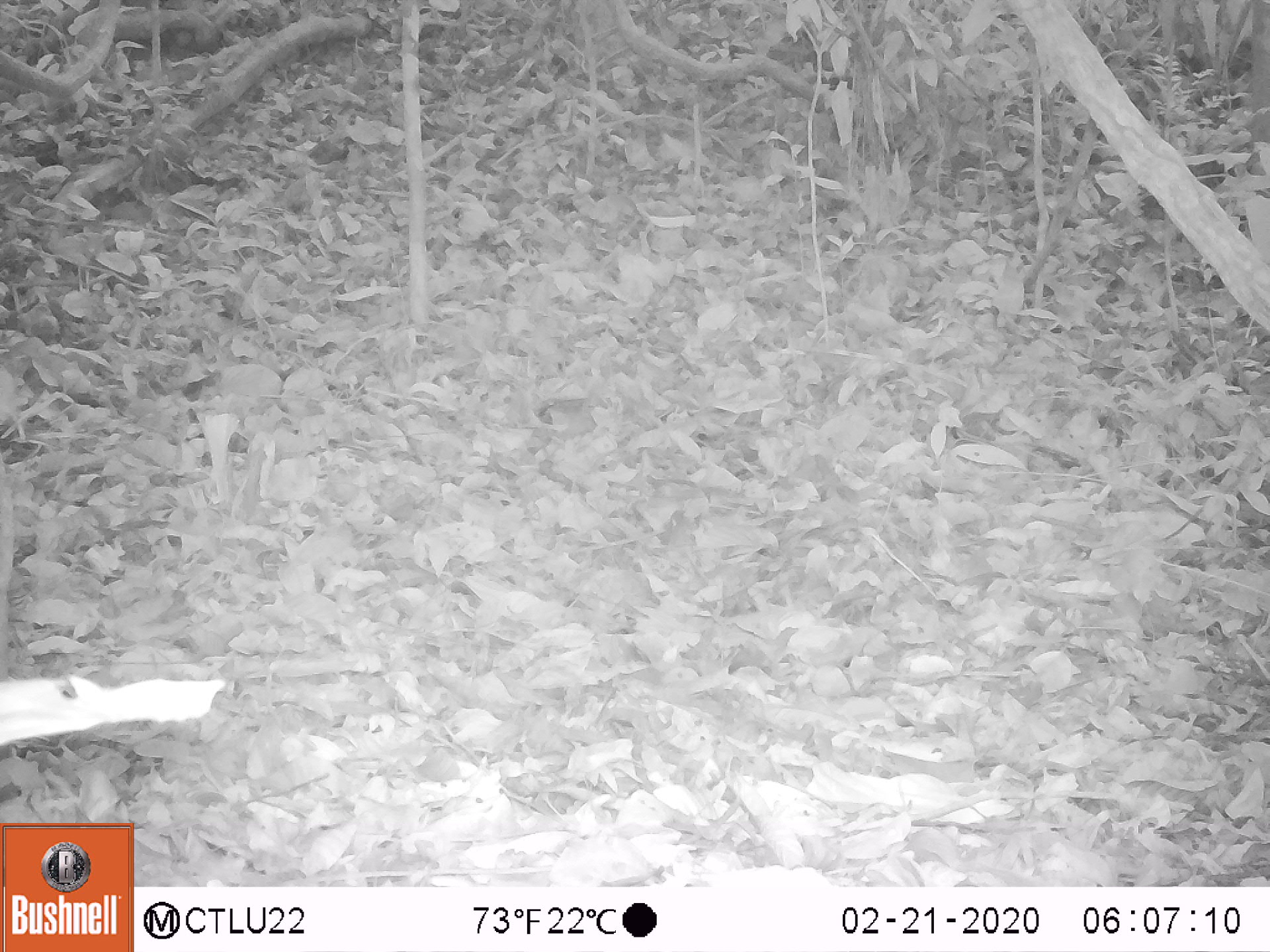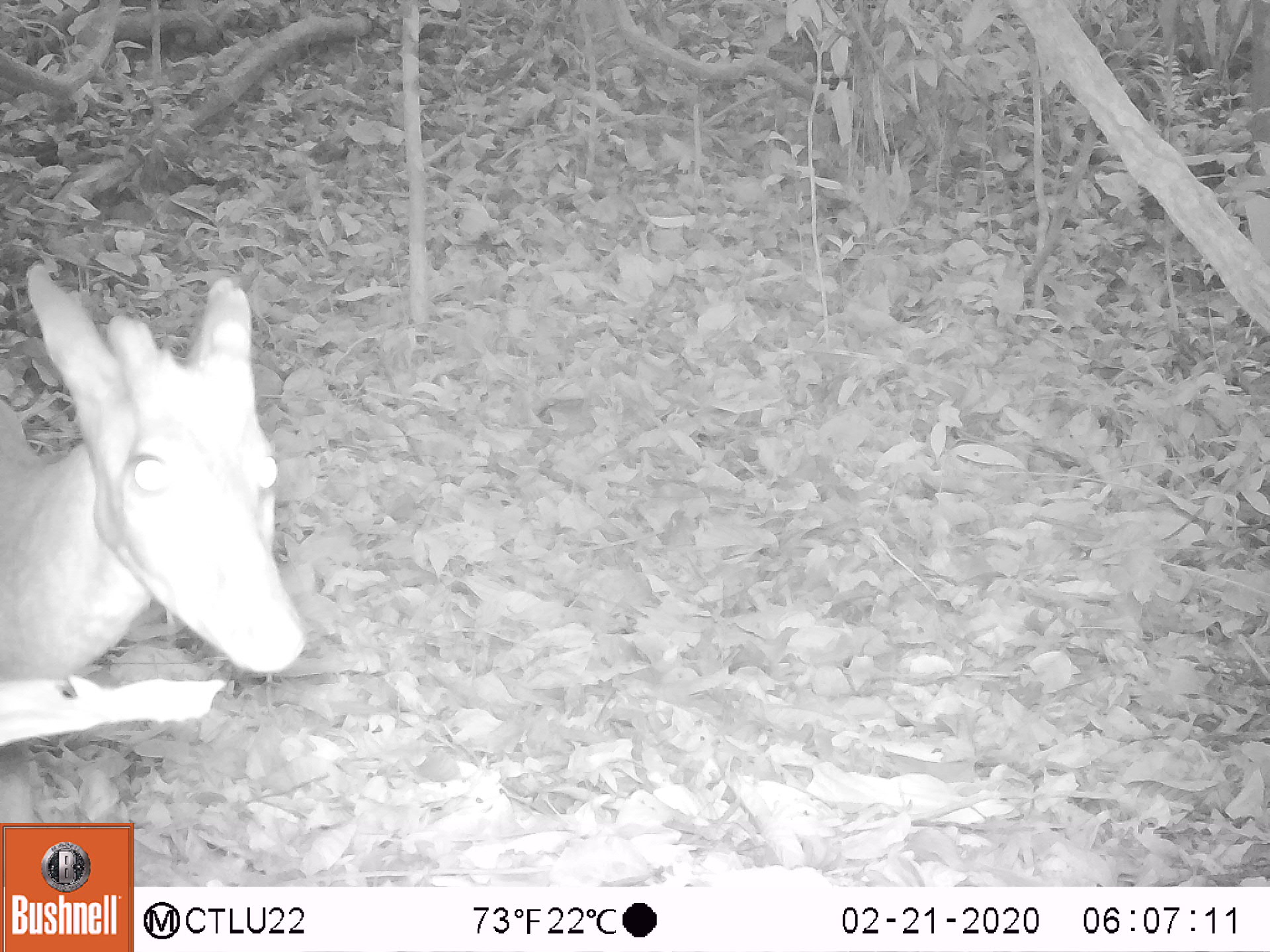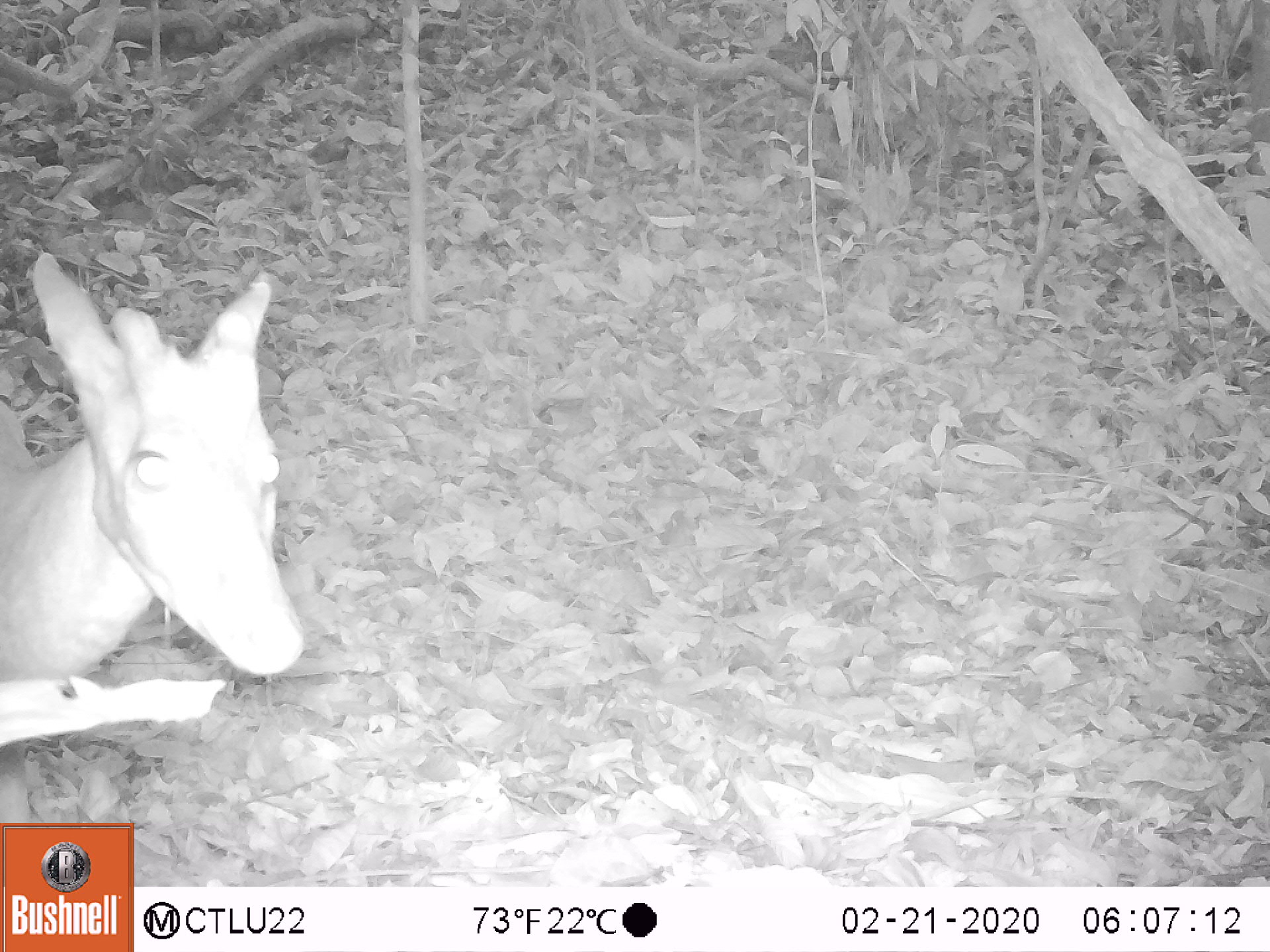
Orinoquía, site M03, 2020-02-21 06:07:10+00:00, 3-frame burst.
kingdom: Animalia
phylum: Chordata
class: Mammalia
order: Artiodactyla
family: Cervidae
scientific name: Cervidae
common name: deer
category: unknown cervid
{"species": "unknown cervid (deer) (Cervidae)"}